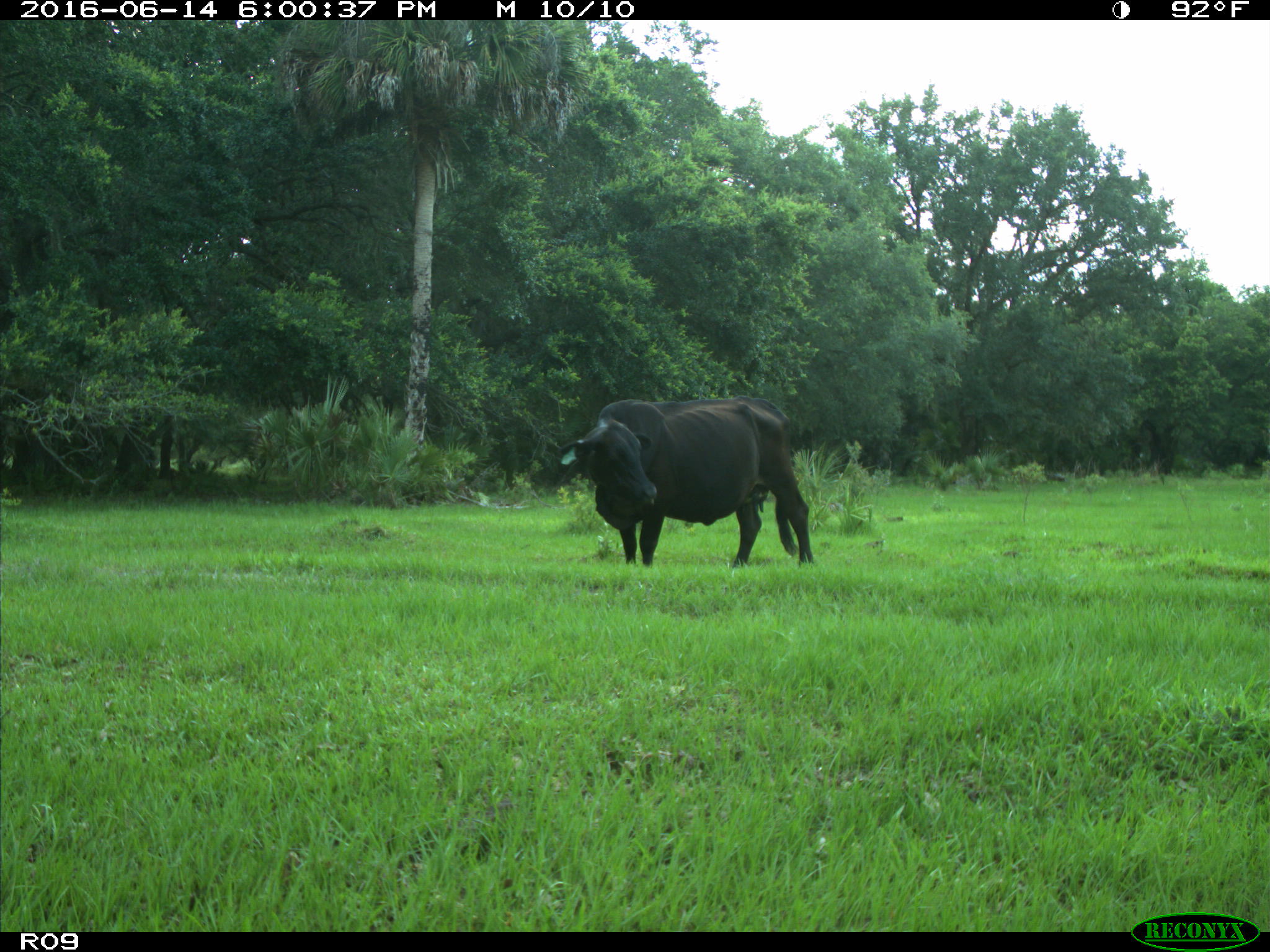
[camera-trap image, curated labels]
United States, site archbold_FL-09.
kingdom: Animalia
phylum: Chordata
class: Mammalia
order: Artiodactyla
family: Bovidae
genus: Bos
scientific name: Bos taurus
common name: domestic cow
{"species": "Bos taurus (domestic cow)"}